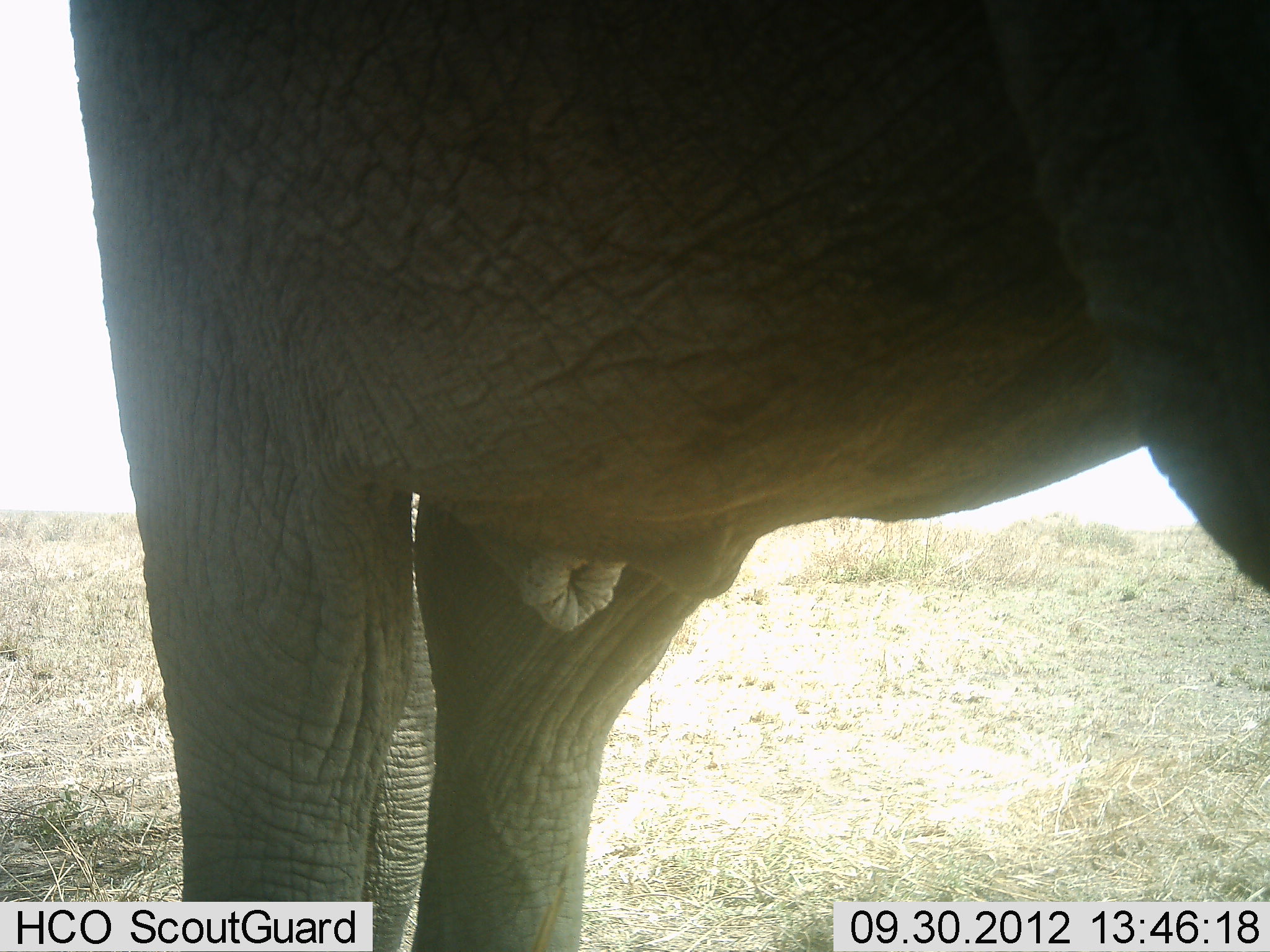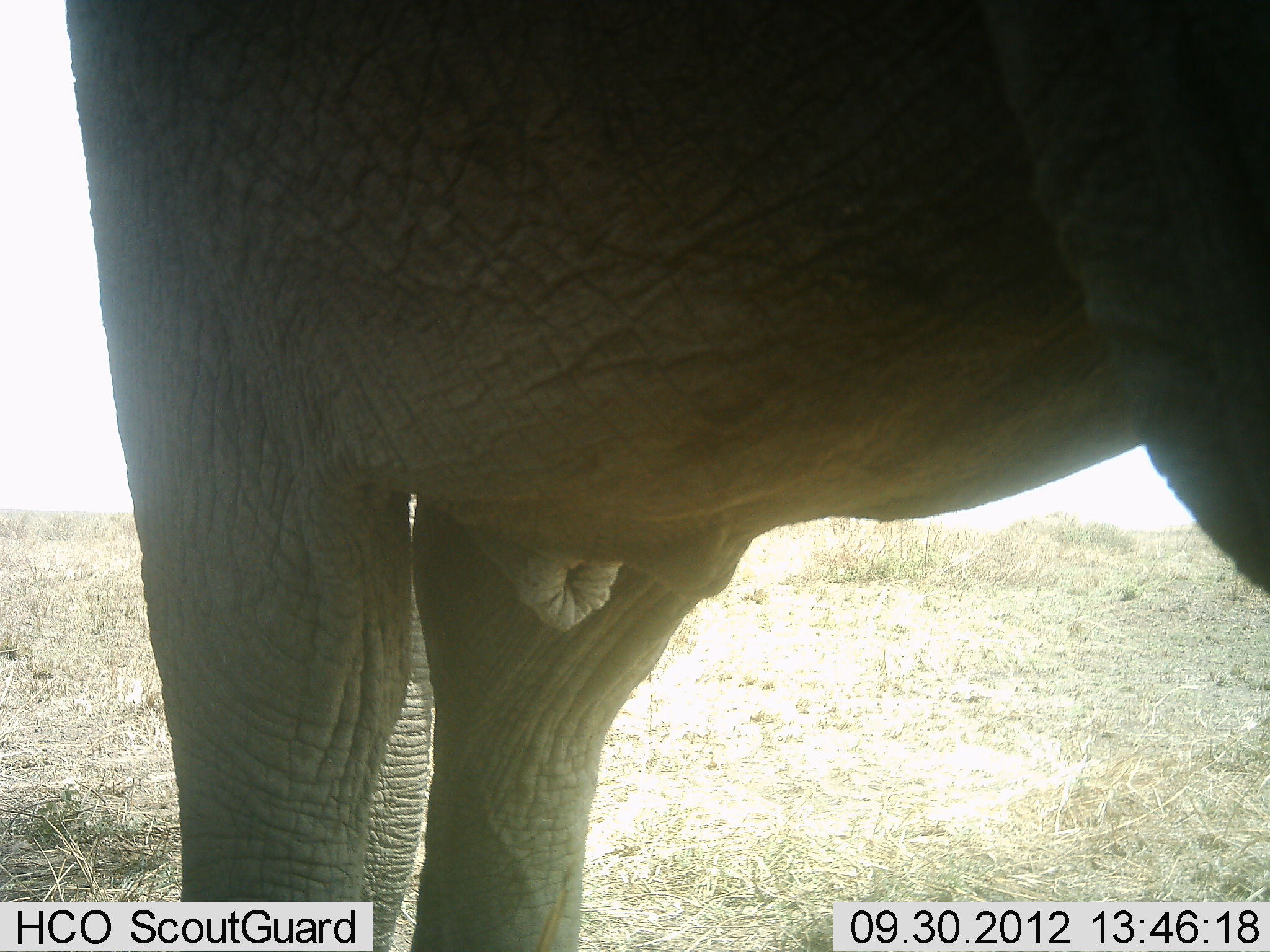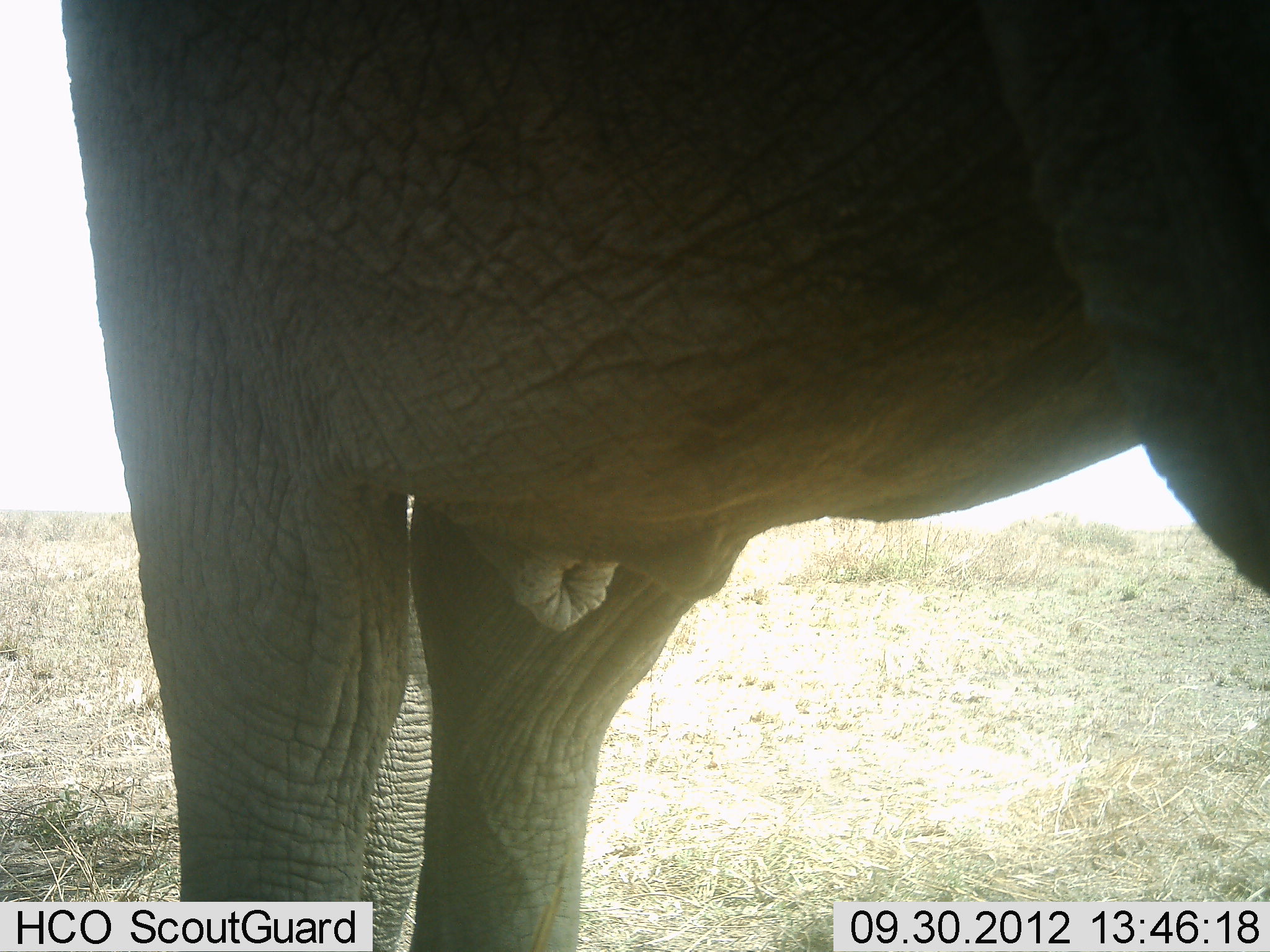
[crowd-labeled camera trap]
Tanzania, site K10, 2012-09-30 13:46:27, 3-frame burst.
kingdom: Animalia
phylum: Chordata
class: Mammalia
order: Proboscidea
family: Elephantidae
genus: Loxodonta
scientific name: Loxodonta africana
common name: african bush elephant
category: elephant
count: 1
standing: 100%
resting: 0%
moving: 0%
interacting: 0%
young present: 0%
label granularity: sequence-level